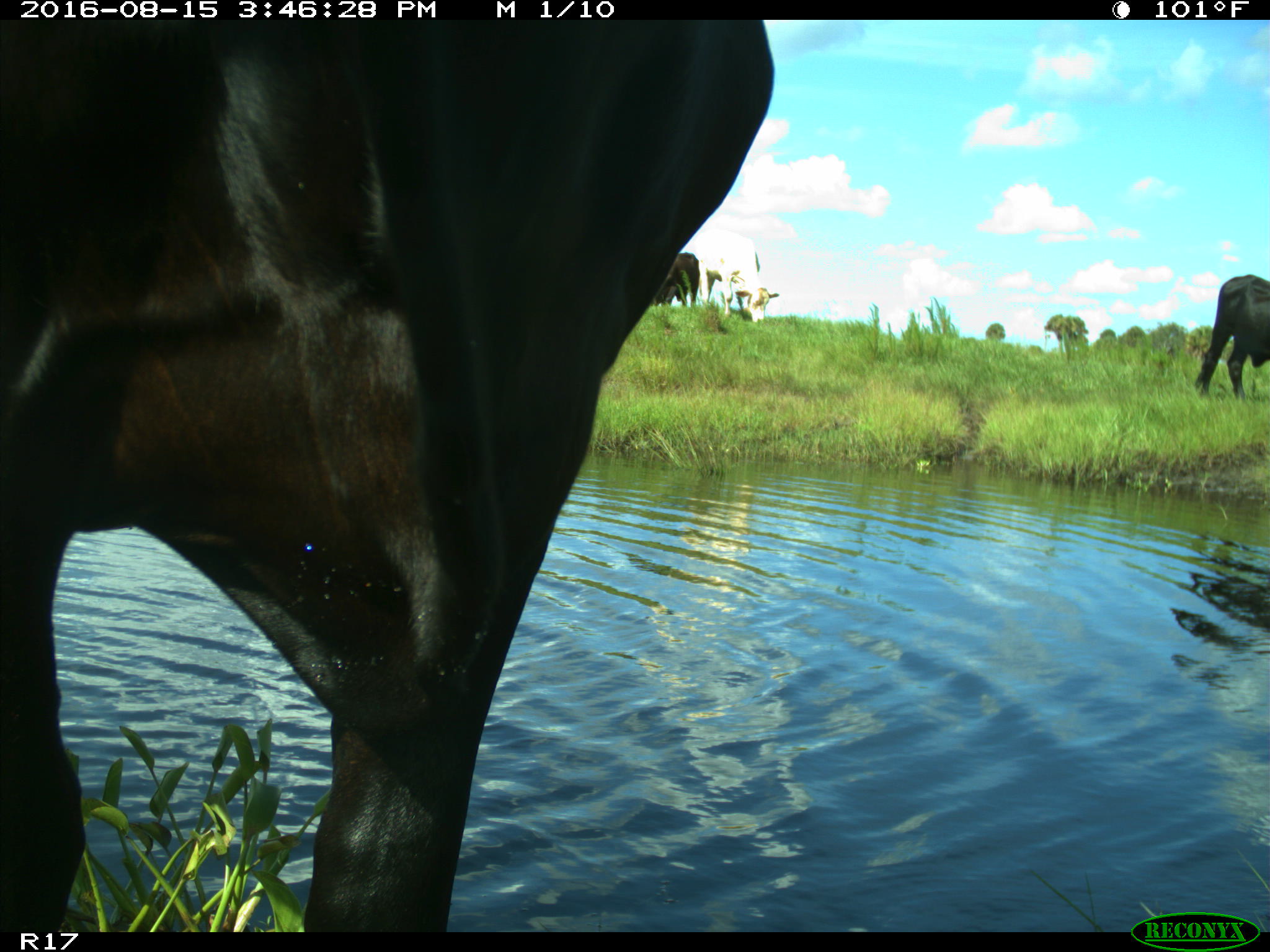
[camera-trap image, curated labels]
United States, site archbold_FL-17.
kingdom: Animalia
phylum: Chordata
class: Mammalia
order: Artiodactyla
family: Bovidae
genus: Bos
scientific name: Bos taurus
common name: domestic cow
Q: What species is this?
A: Bos taurus (domestic cow).